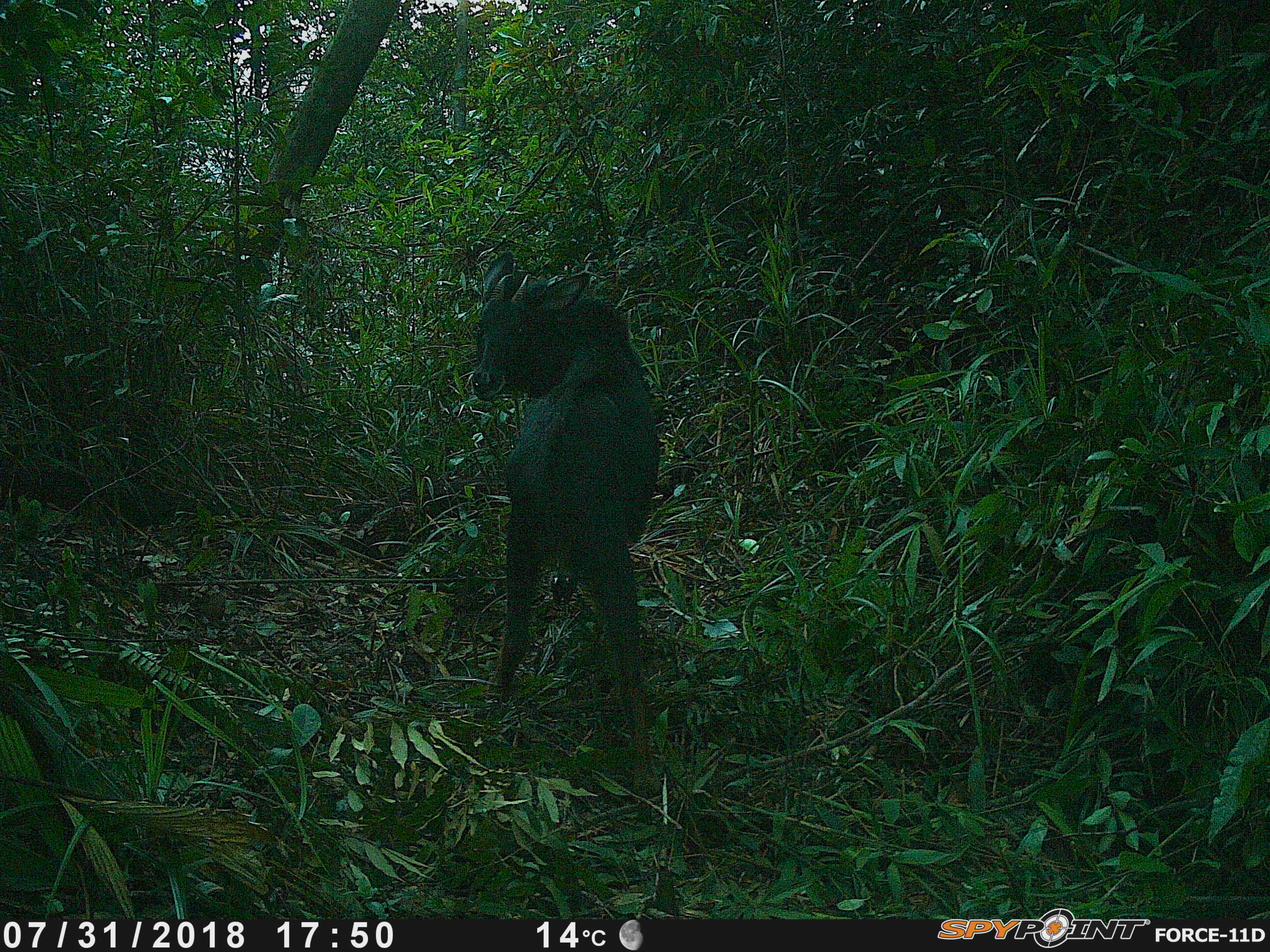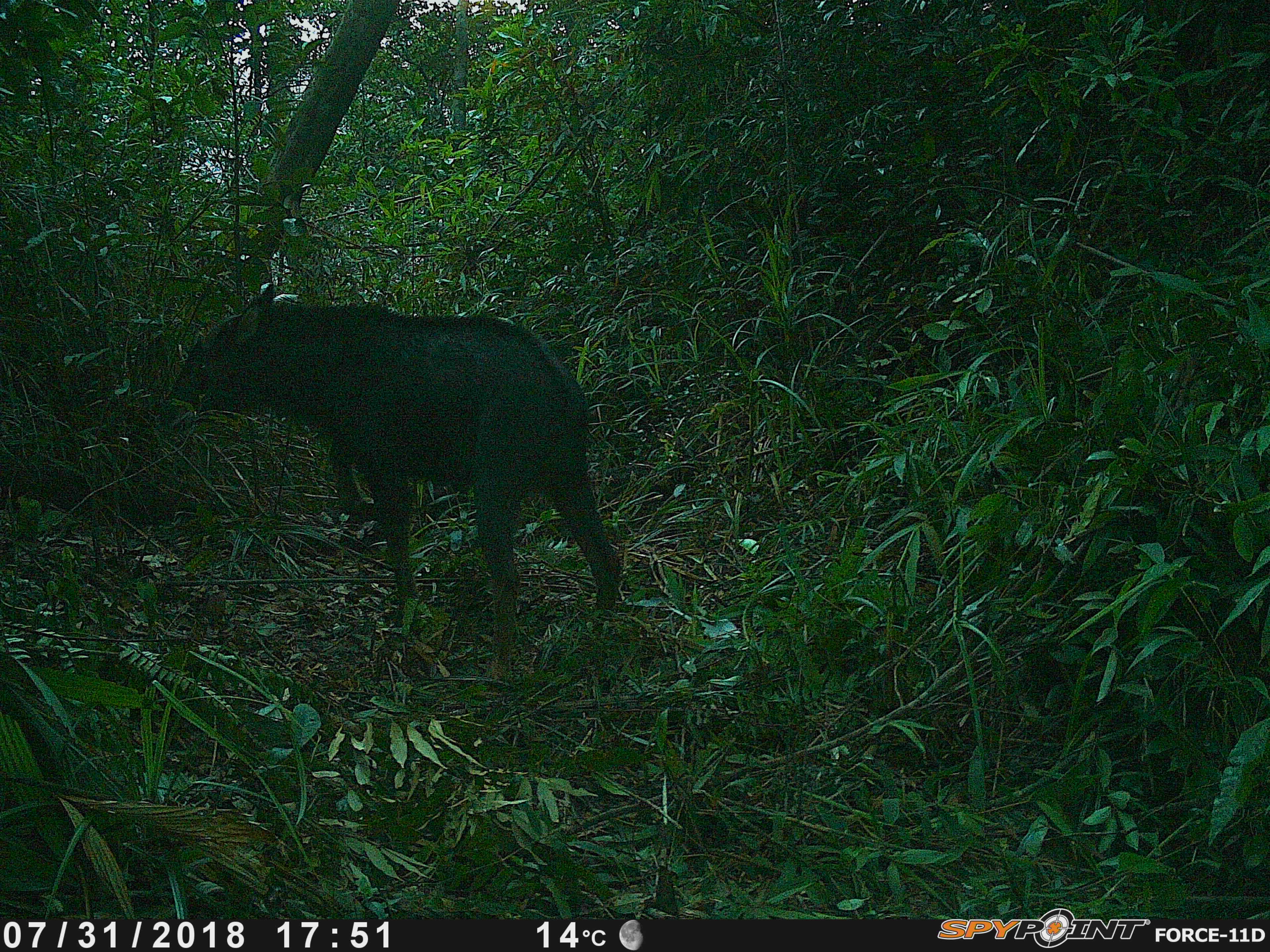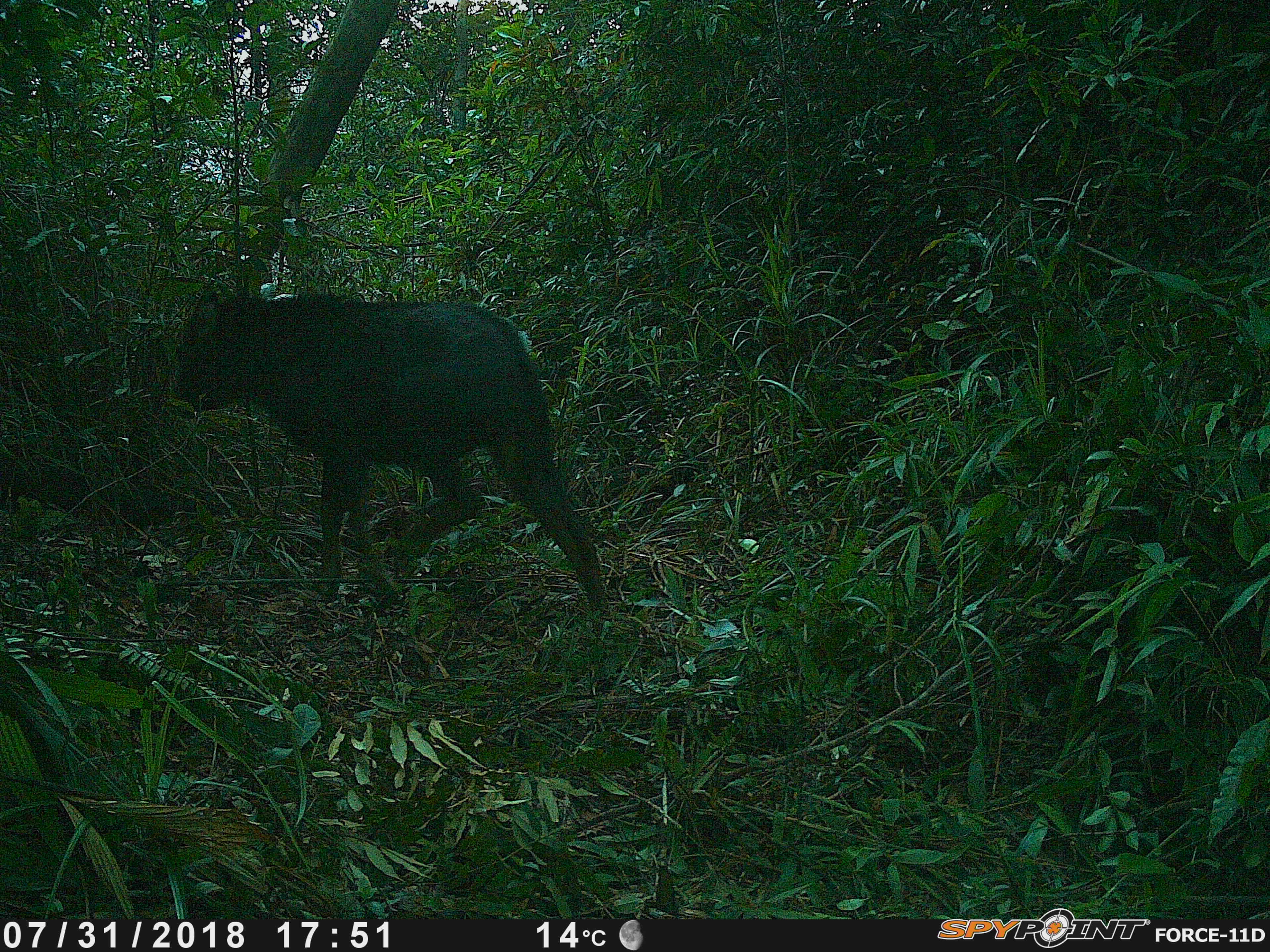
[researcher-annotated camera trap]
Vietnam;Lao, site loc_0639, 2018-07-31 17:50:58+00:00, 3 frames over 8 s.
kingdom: Animalia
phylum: Chordata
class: Mammalia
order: Artiodactyla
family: Bovidae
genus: Capricornis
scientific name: Capricornis sumatraensis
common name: chinese serow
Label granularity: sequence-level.